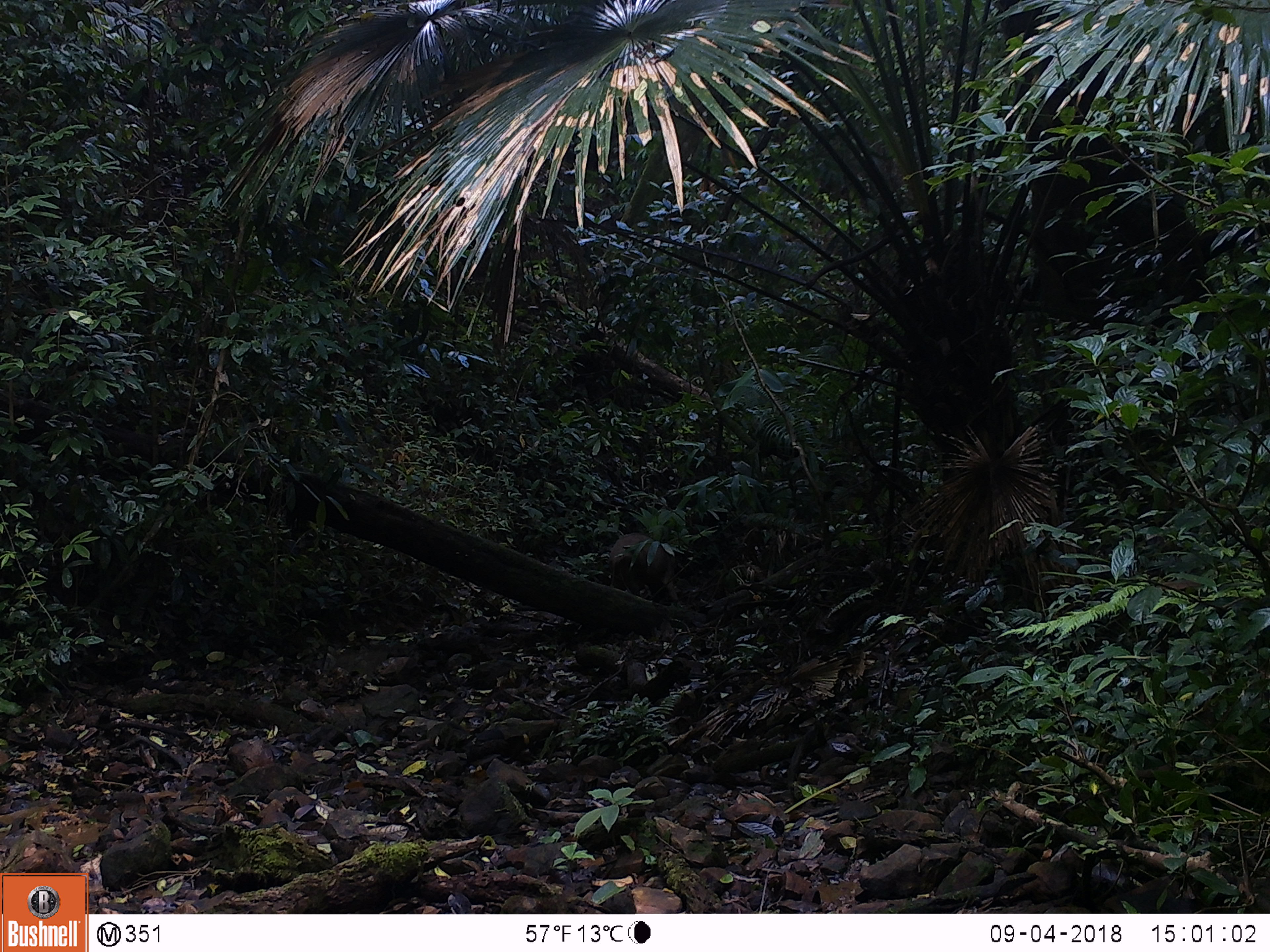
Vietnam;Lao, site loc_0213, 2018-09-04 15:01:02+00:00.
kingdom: Animalia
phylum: Chordata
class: Mammalia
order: Artiodactyla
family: Suidae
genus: Sus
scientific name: Sus scrofa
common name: eurasian wild pig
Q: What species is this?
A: Eurasian wild pig (Sus scrofa).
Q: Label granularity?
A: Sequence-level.